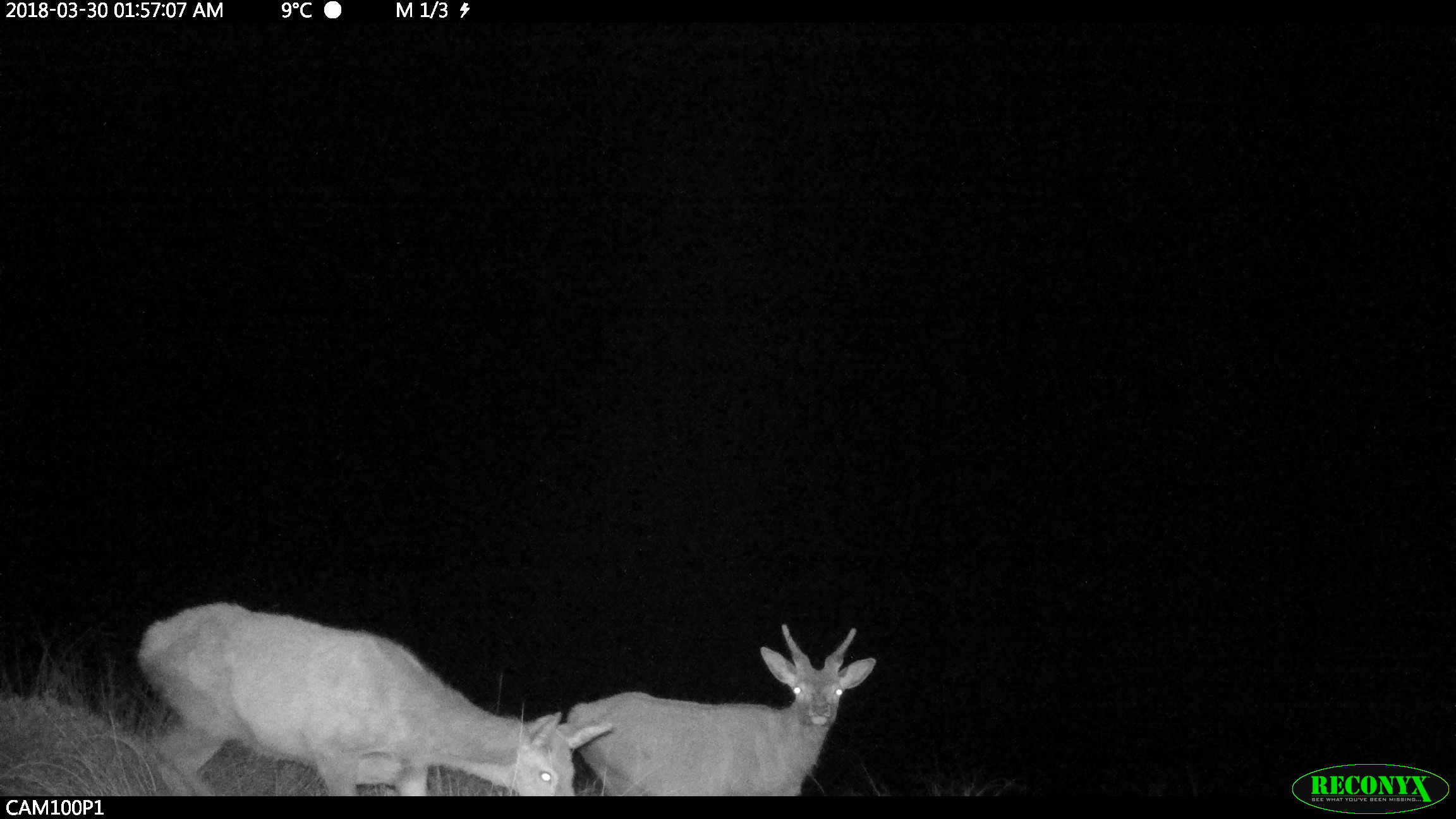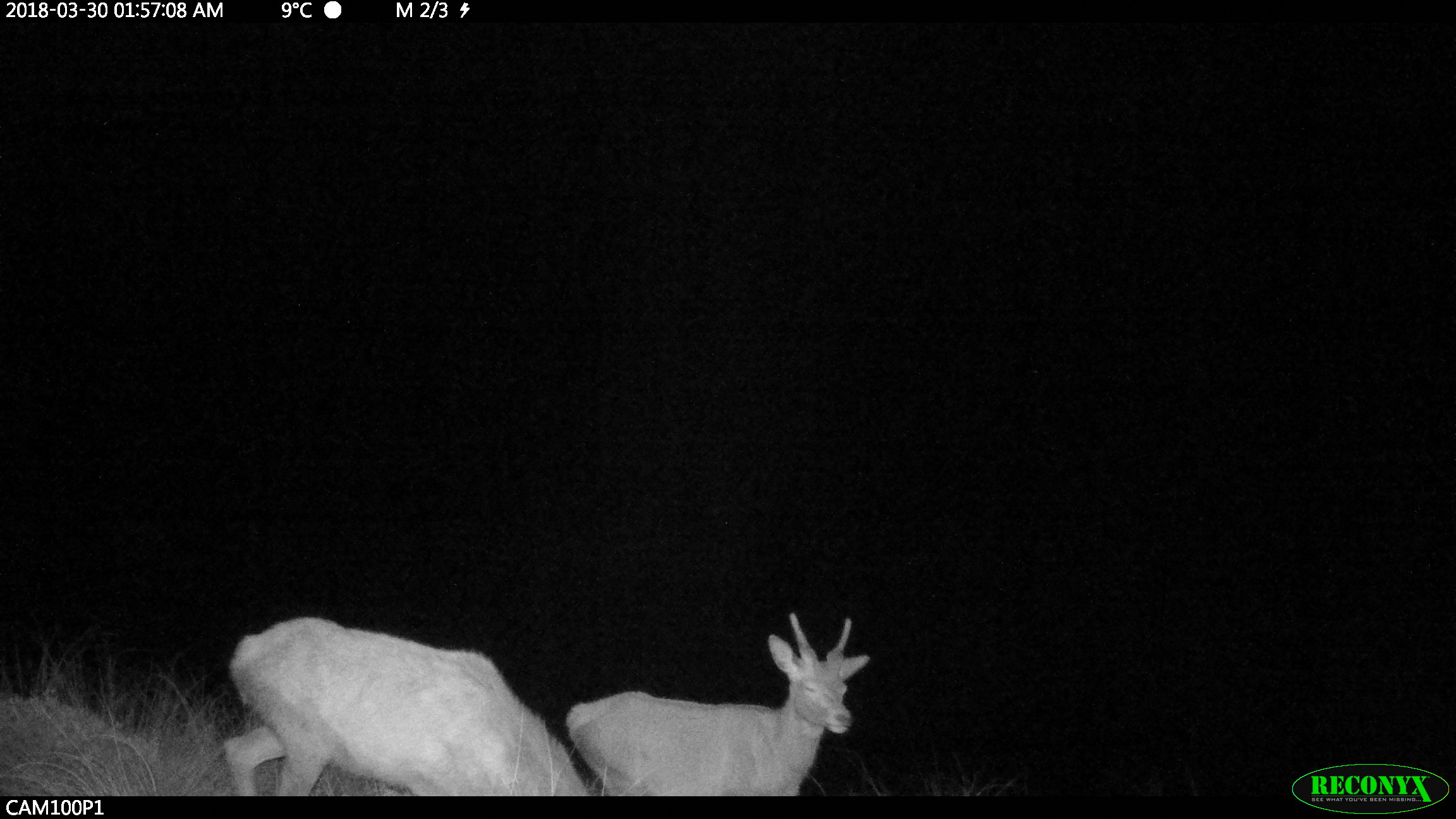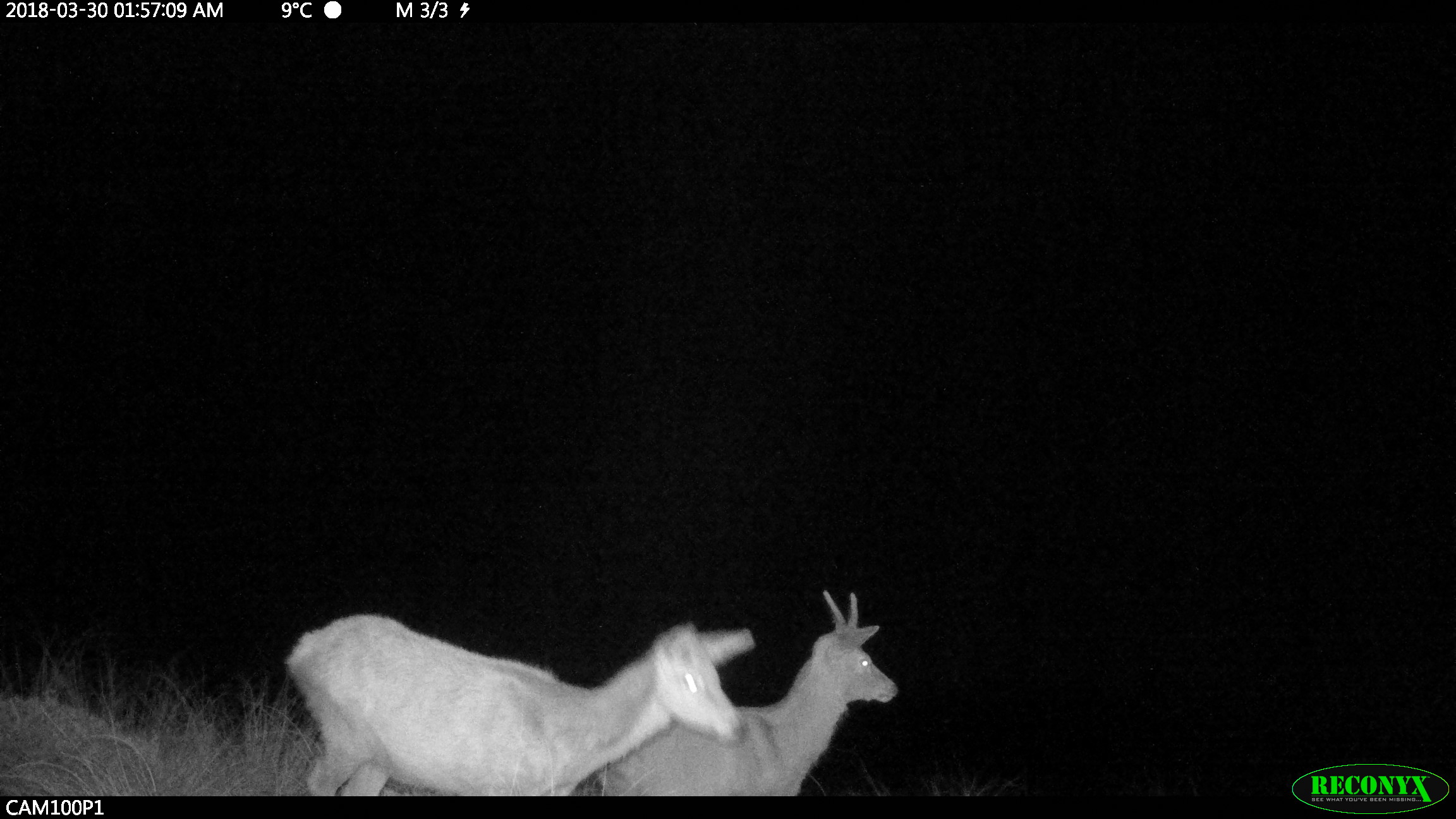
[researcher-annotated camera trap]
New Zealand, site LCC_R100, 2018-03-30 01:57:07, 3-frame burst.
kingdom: Animalia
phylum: Chordata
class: Mammalia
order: Artiodactyla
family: Cervidae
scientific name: Cervidae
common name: deer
Deer (Cervidae).